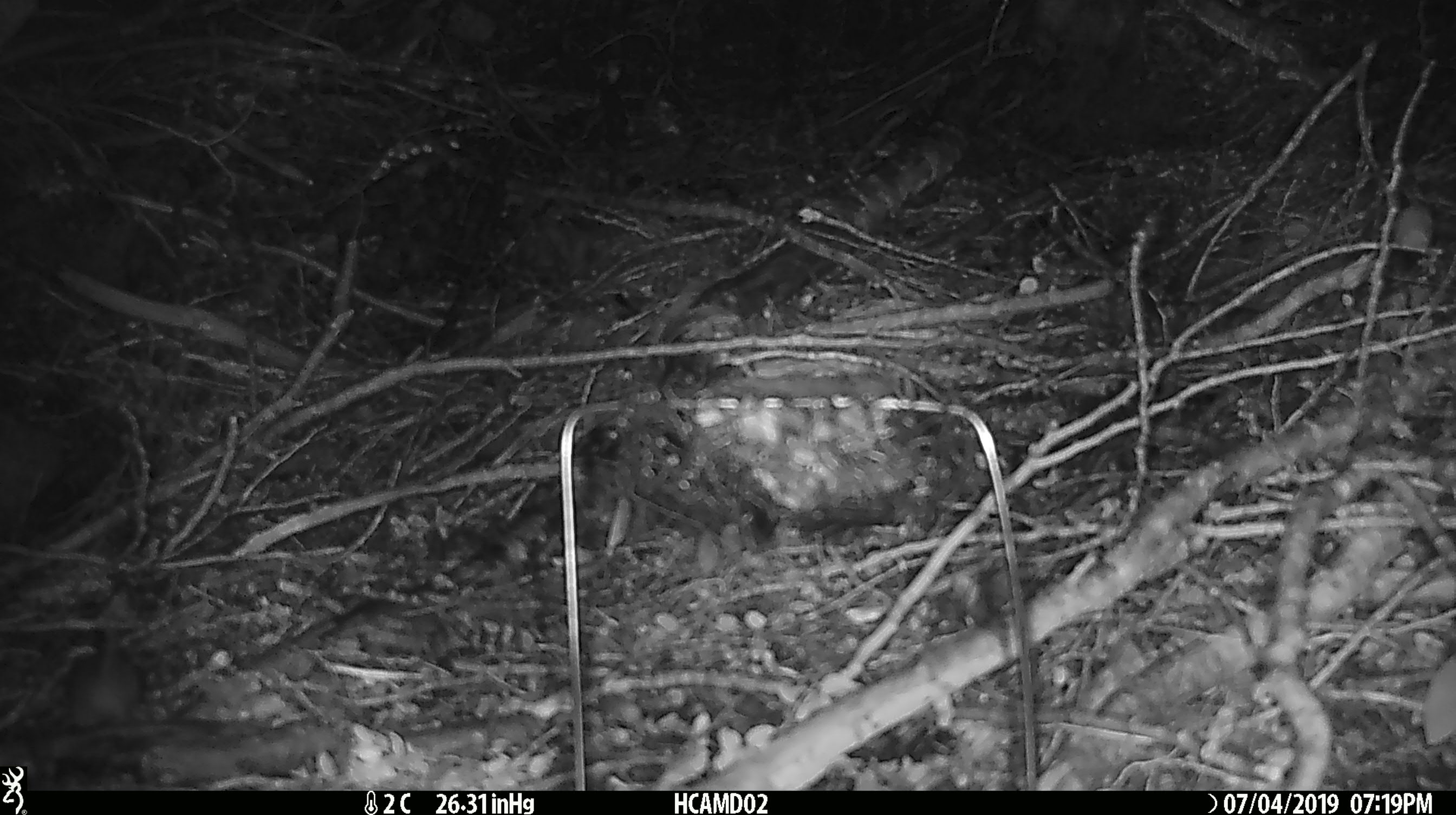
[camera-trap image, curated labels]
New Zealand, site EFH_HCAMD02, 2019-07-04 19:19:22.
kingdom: Animalia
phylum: Chordata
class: Mammalia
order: Rodentia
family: Muridae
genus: Mus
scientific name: Mus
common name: mouse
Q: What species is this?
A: Mouse (Mus).